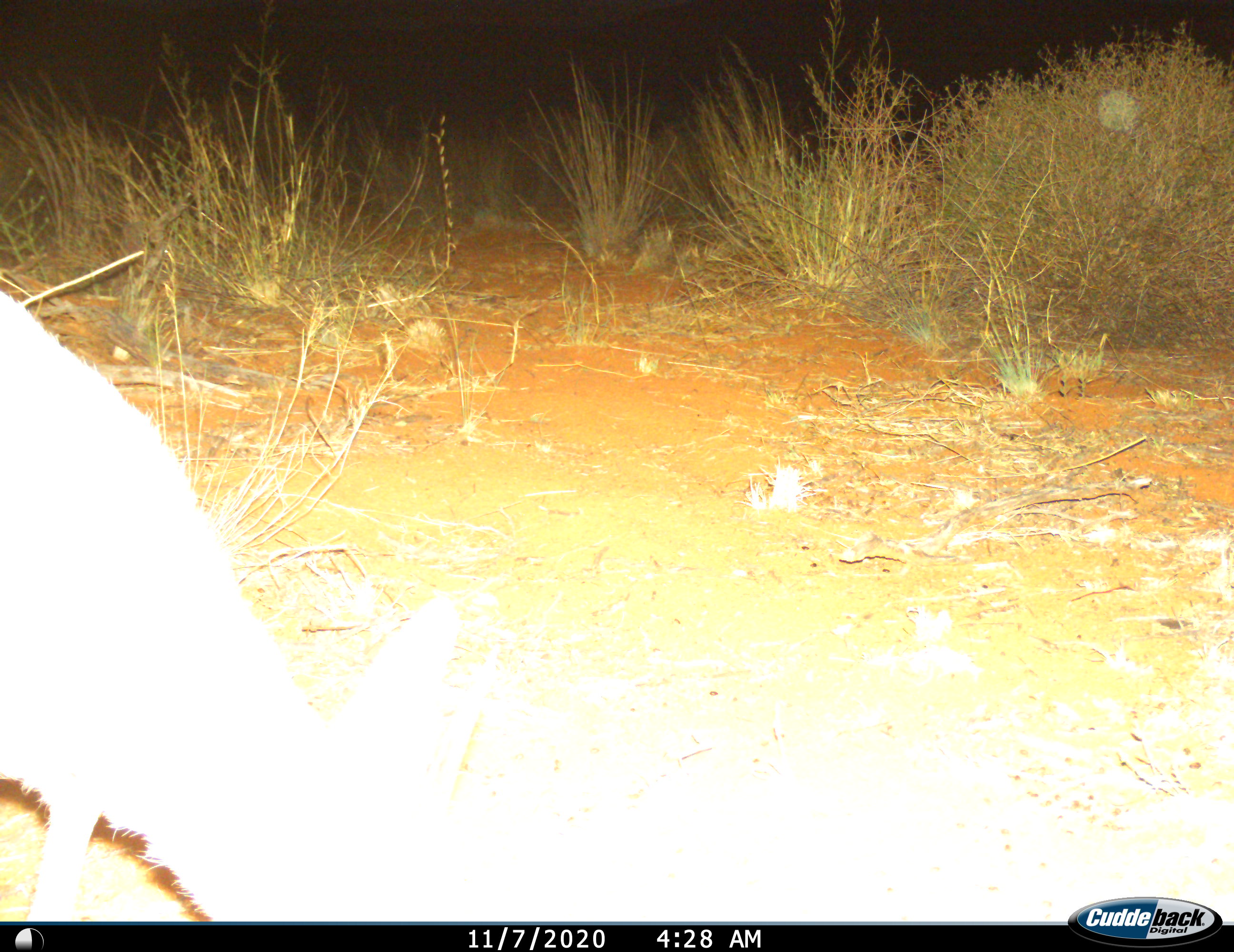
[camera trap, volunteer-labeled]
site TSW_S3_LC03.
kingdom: Animalia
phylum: Chordata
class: Mammalia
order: Artiodactyla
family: Bovidae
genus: Sylvicapra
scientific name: Sylvicapra grimmia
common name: common duiker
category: duikercommongrey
Duikercommongrey (common duiker) (Sylvicapra grimmia), count 1. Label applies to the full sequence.